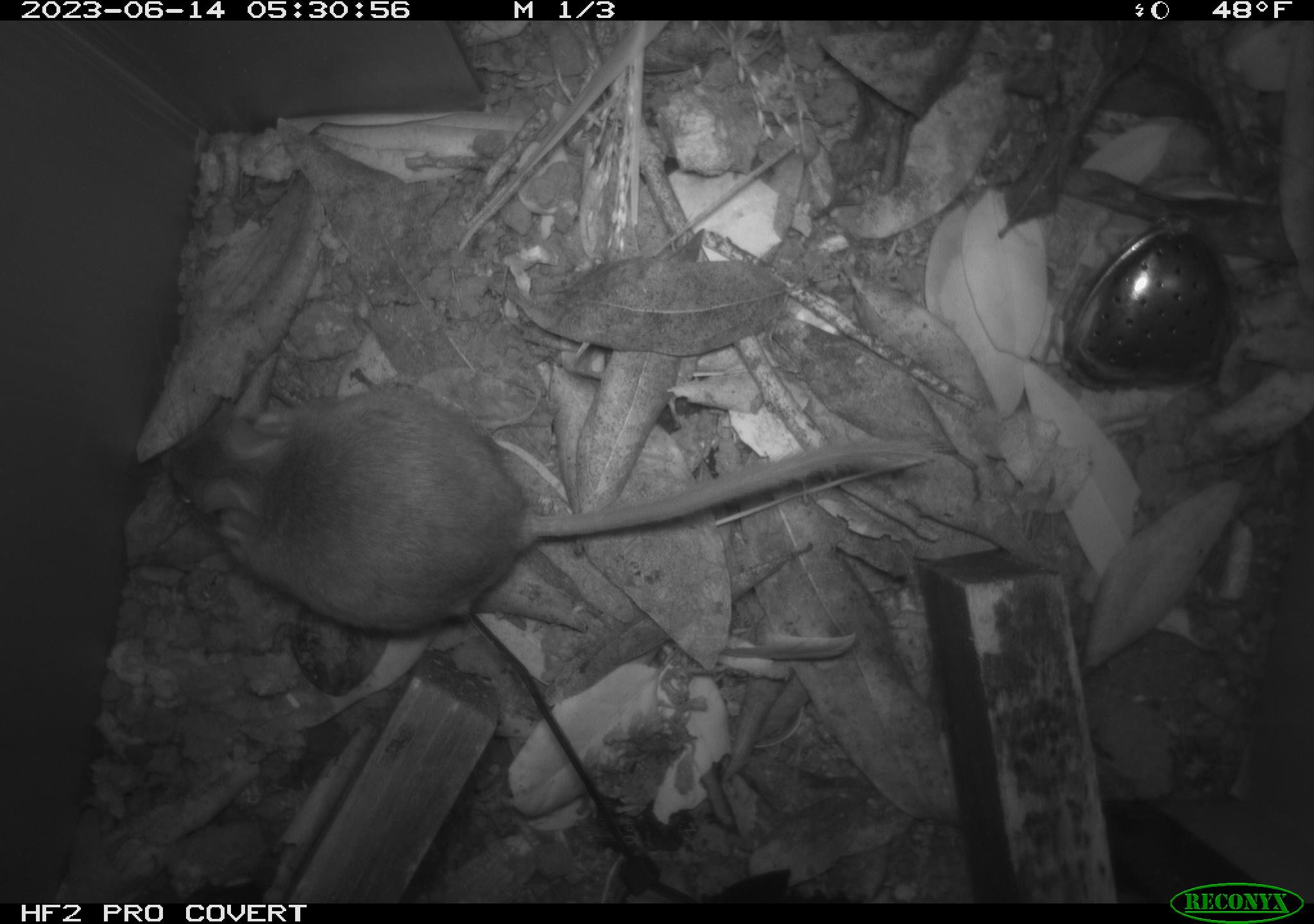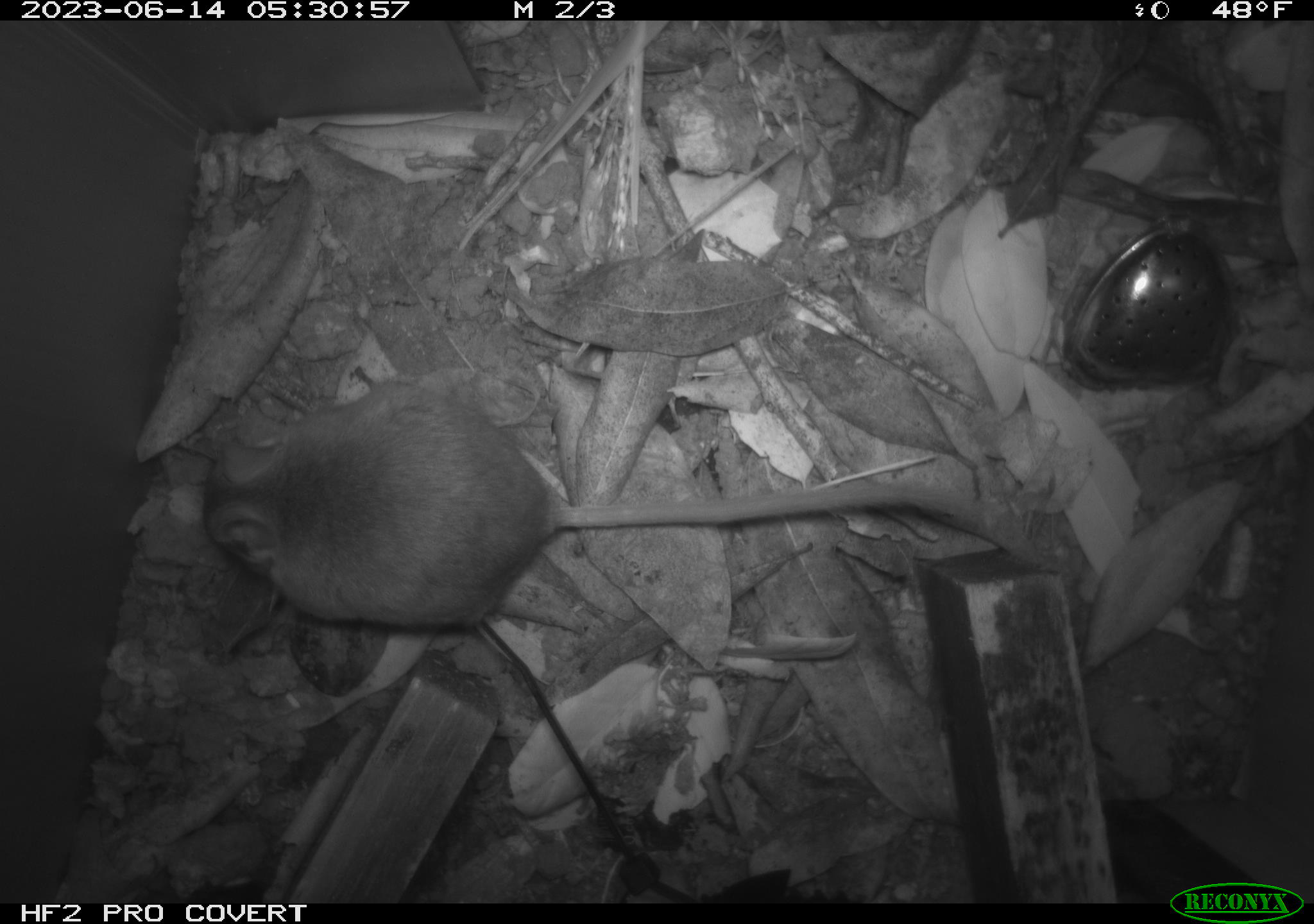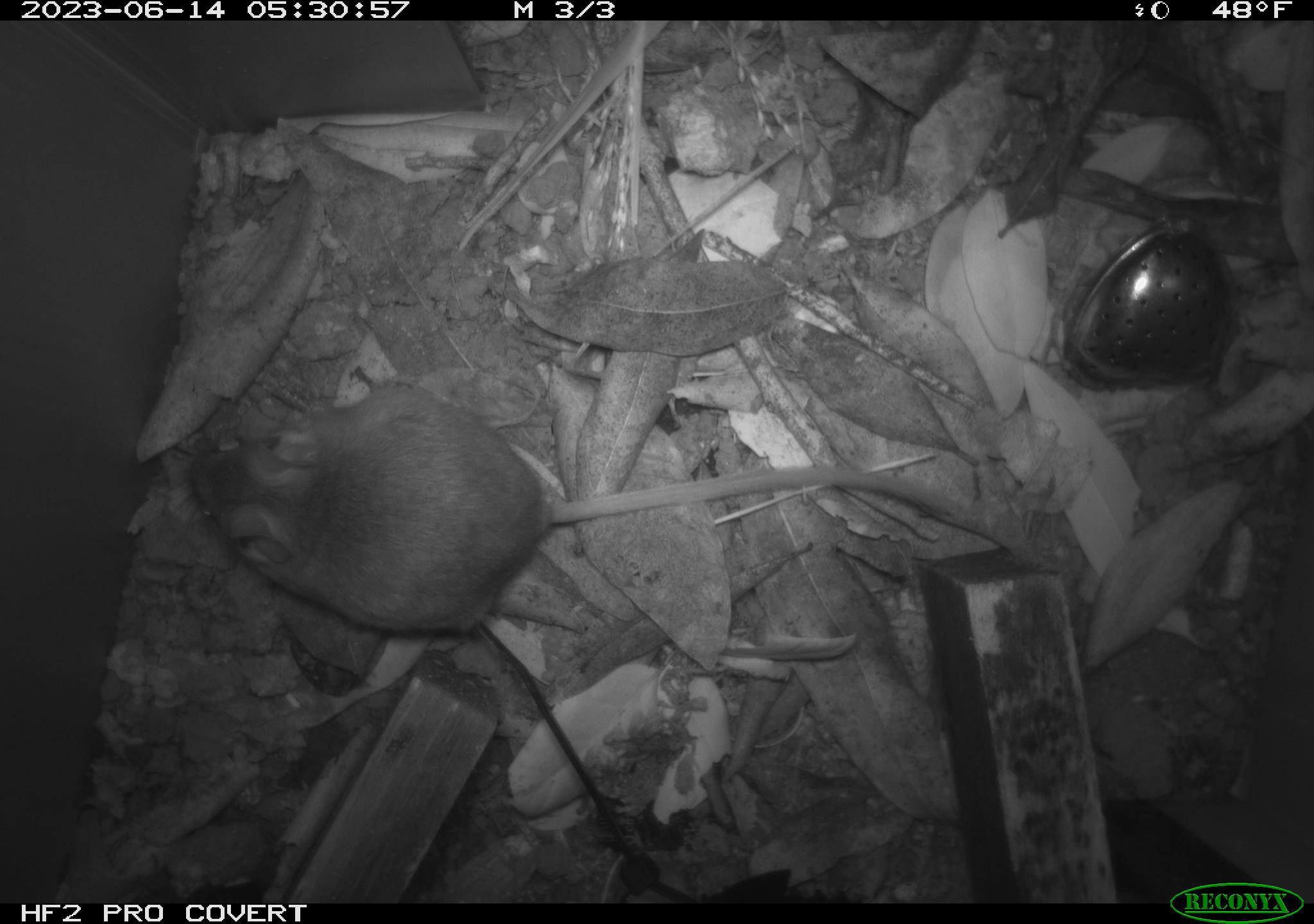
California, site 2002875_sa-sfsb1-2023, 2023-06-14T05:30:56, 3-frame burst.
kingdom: Animalia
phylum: Chordata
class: Mammalia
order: Rodentia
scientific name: Rodentia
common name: mouse species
Mouse species (Rodentia).